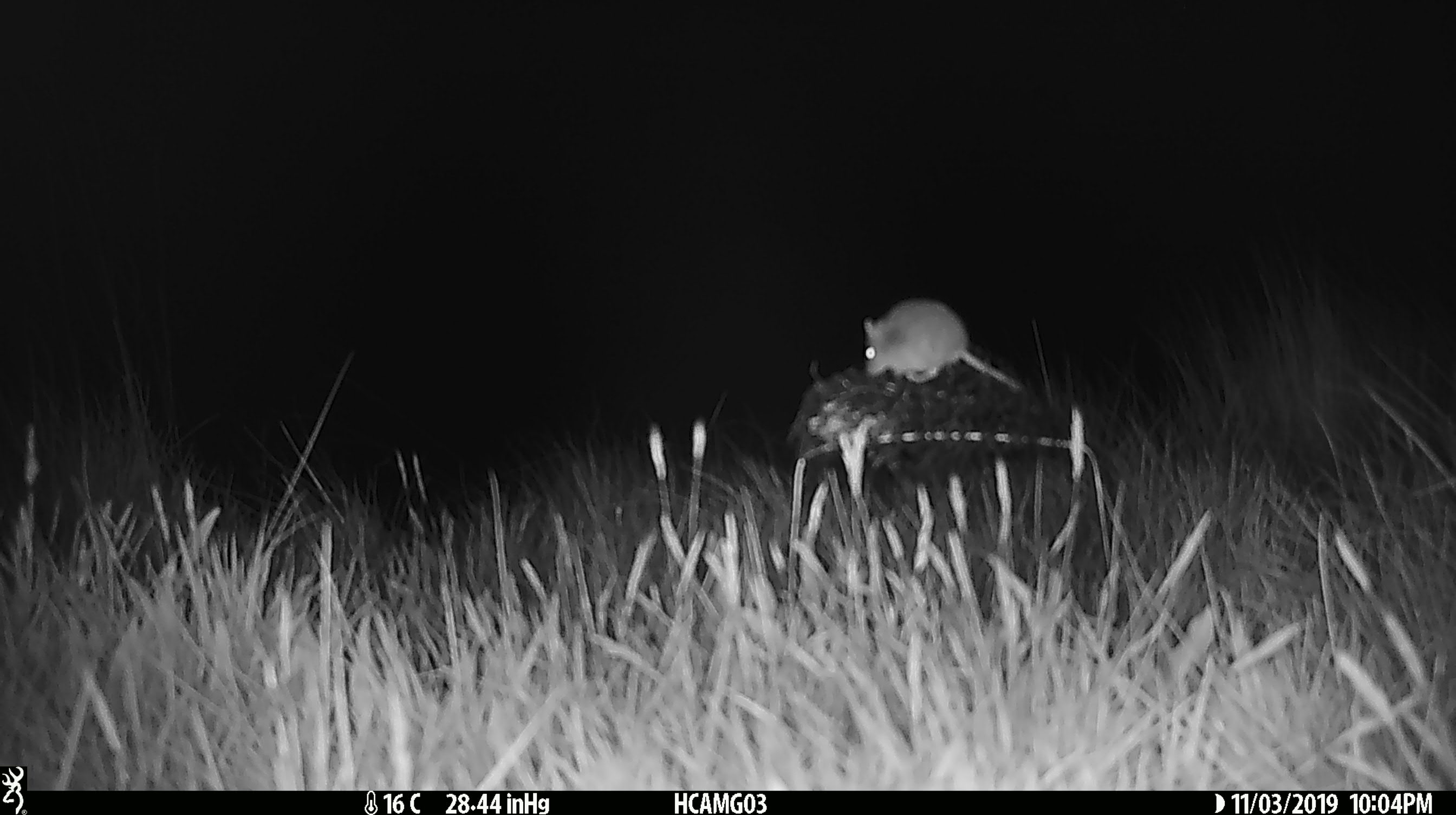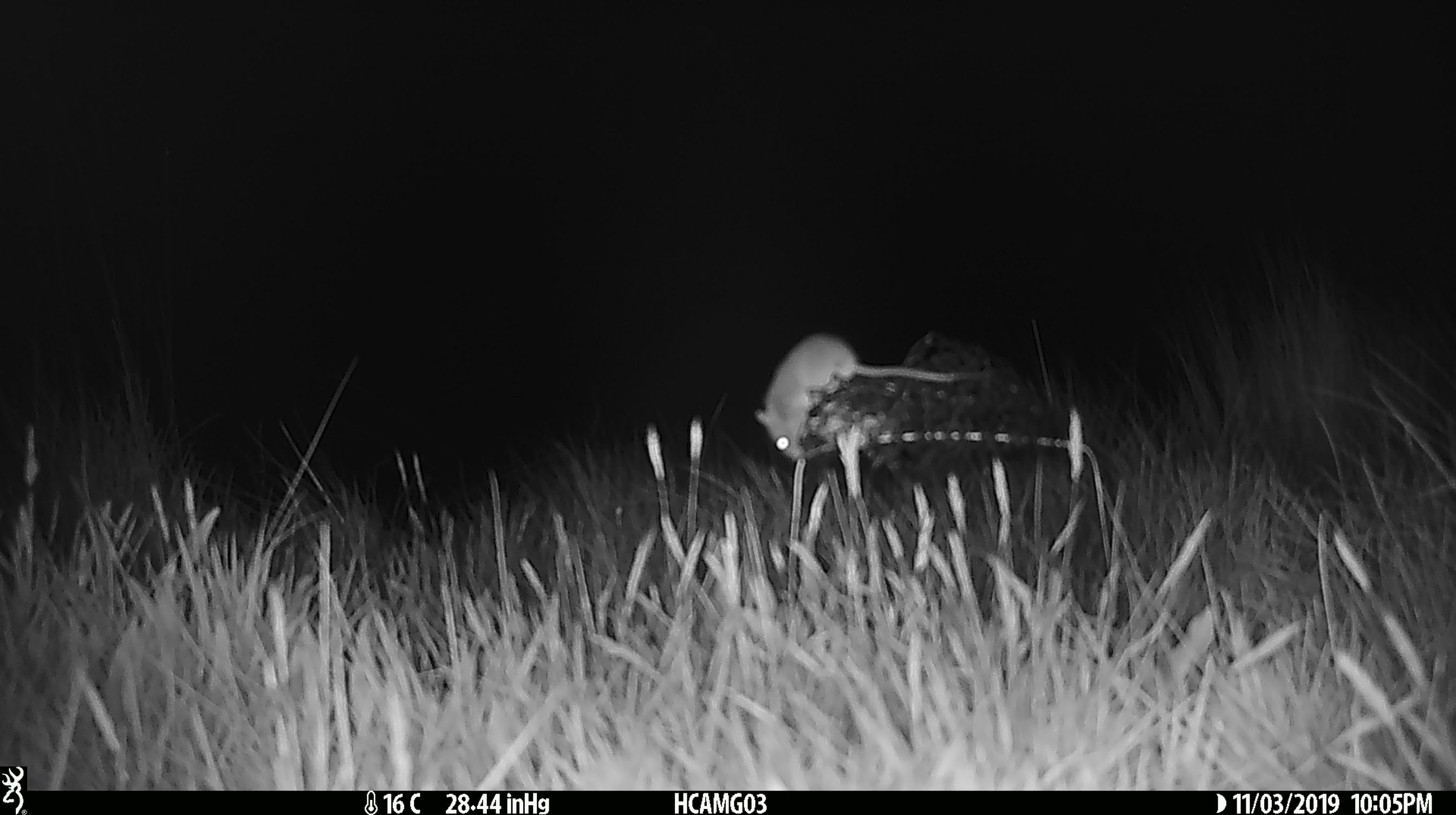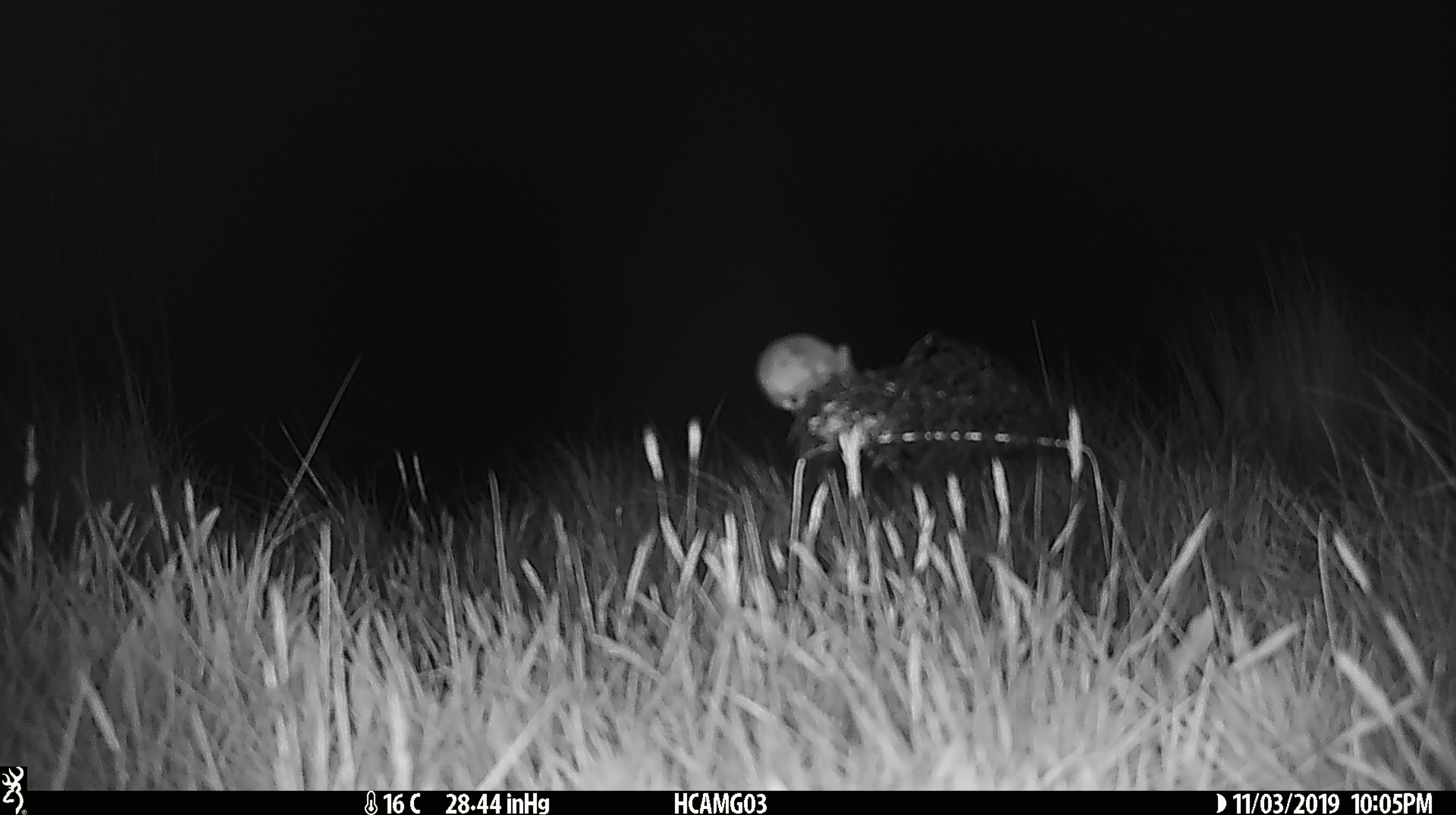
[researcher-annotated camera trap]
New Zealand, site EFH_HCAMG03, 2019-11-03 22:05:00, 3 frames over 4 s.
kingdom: Animalia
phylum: Chordata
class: Mammalia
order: Rodentia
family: Muridae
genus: Mus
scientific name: Mus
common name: mouse